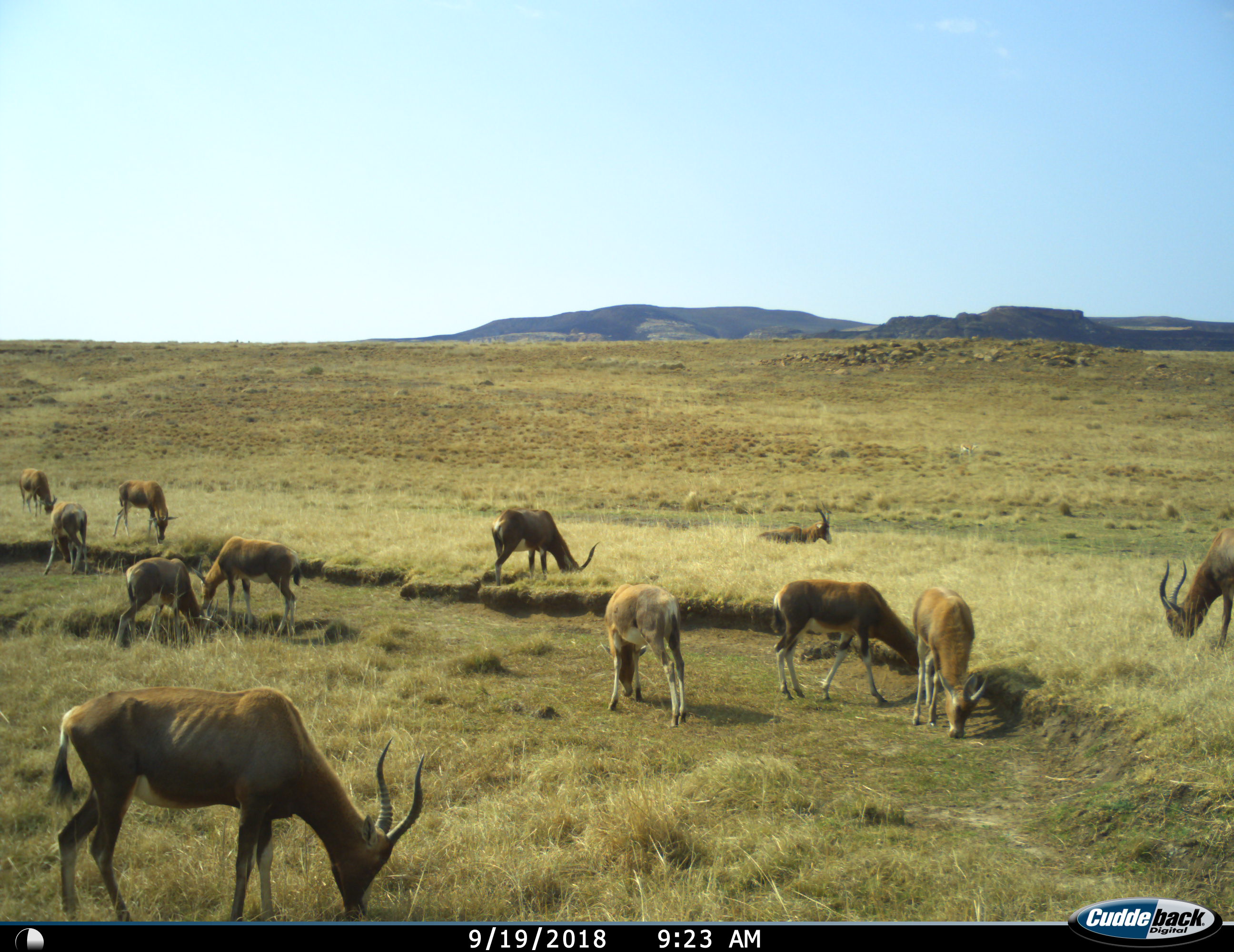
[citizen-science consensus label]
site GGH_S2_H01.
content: unidentified animal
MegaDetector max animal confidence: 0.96